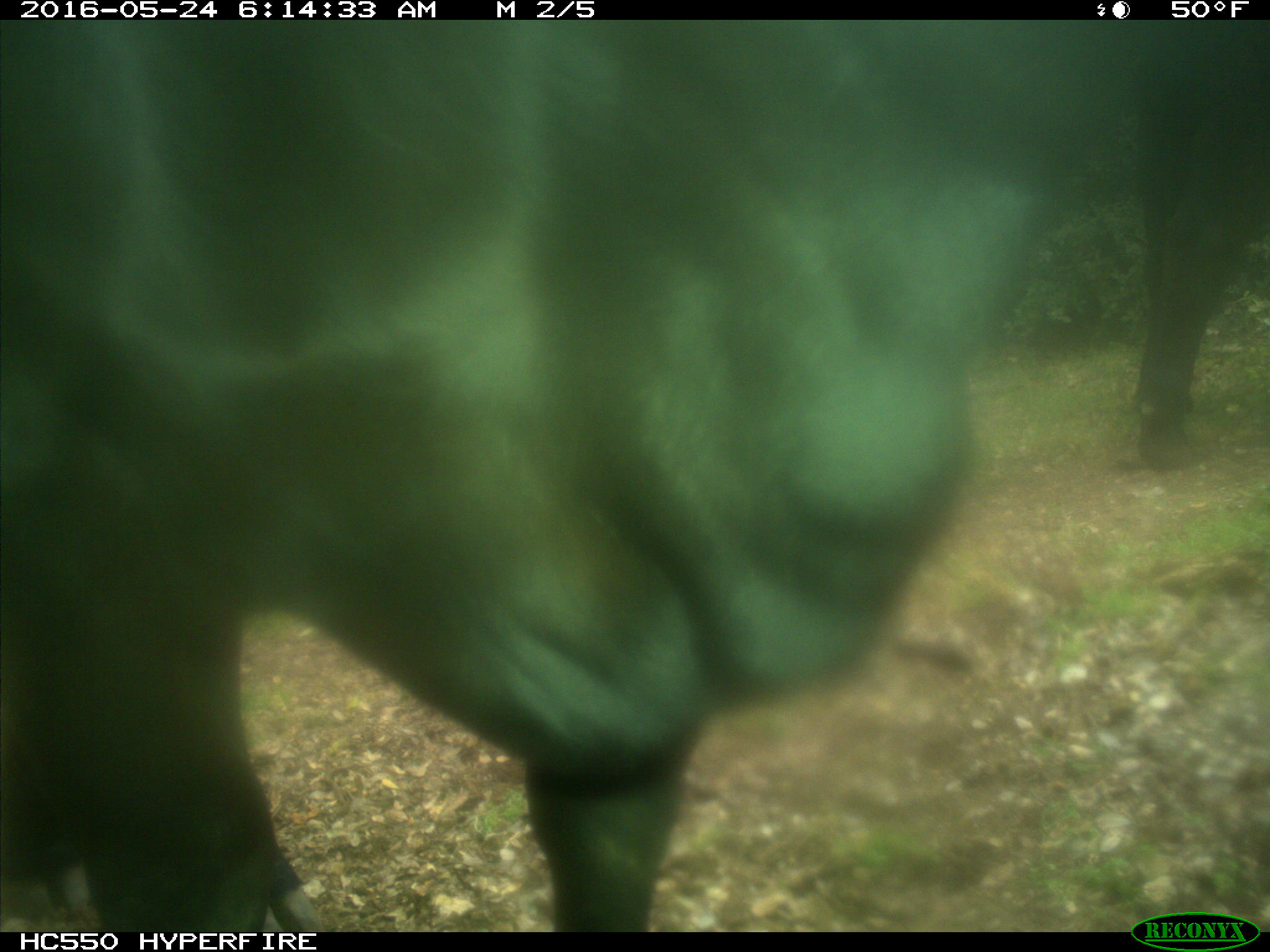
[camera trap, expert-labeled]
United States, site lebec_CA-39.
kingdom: Animalia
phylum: Chordata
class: Mammalia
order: Artiodactyla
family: Bovidae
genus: Bos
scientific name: Bos taurus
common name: domestic cow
Bos taurus (domestic cow).